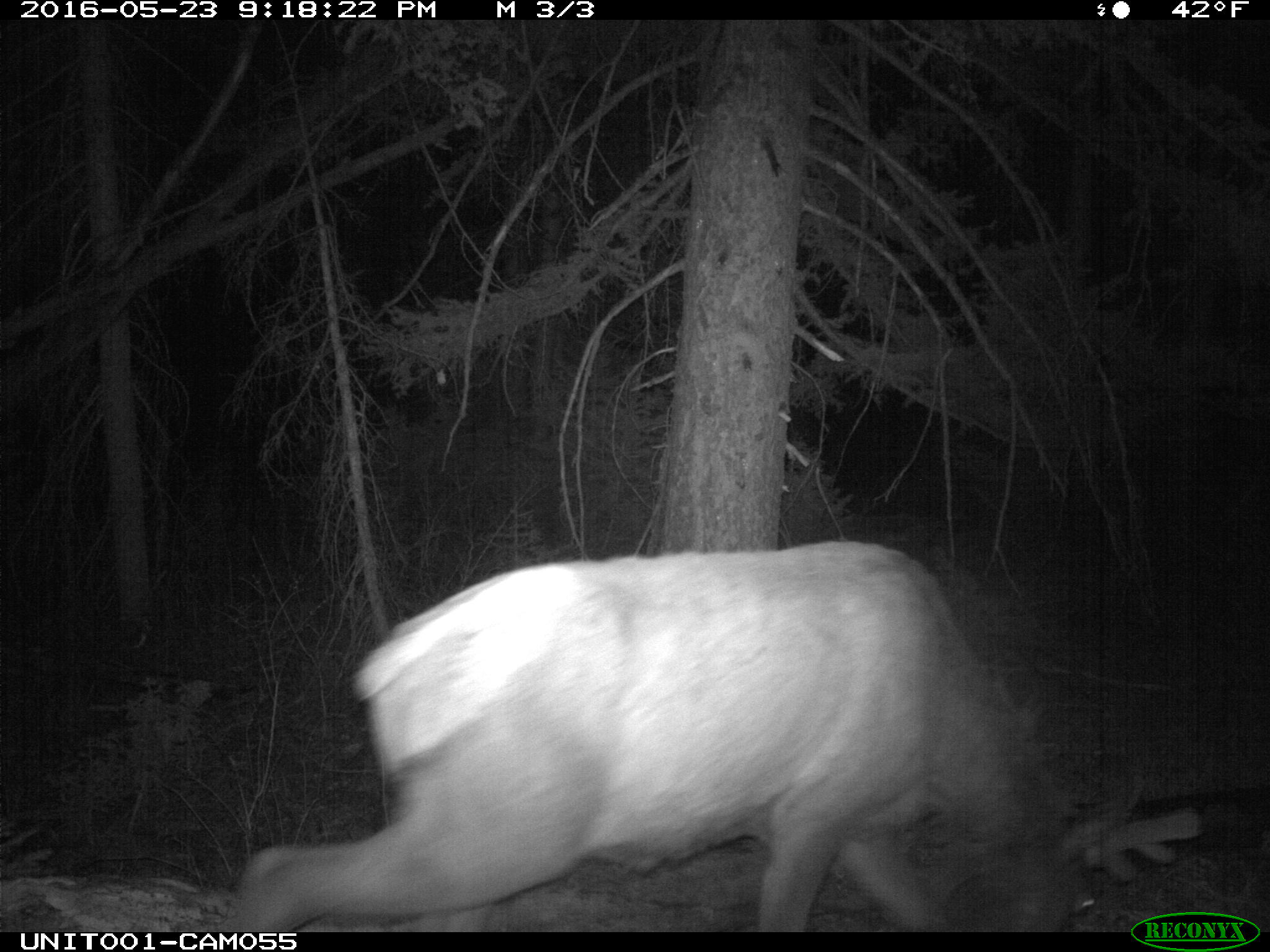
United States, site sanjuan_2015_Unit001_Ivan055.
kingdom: Animalia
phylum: Chordata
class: Mammalia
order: Artiodactyla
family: Cervidae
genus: Cervus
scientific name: Cervus elaphus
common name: red deer